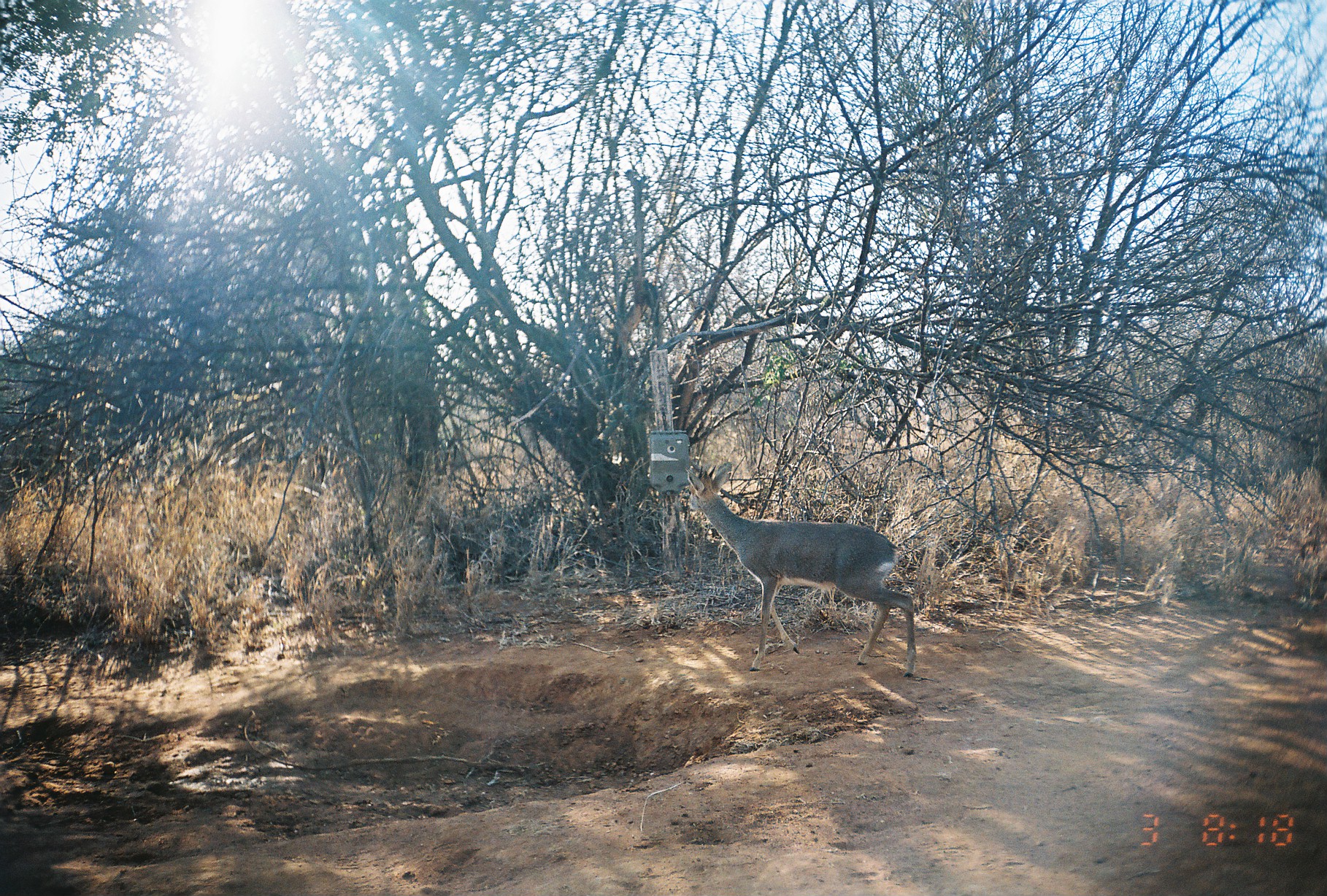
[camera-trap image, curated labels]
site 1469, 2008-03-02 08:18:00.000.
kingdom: Animalia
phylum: Chordata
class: Mammalia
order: Artiodactyla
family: Bovidae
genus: Madoqua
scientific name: Madoqua guentheri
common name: günther's dik-dik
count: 1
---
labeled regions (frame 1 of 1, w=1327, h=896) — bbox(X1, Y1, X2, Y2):
madoqua guentheri: bbox(685, 461, 916, 677)